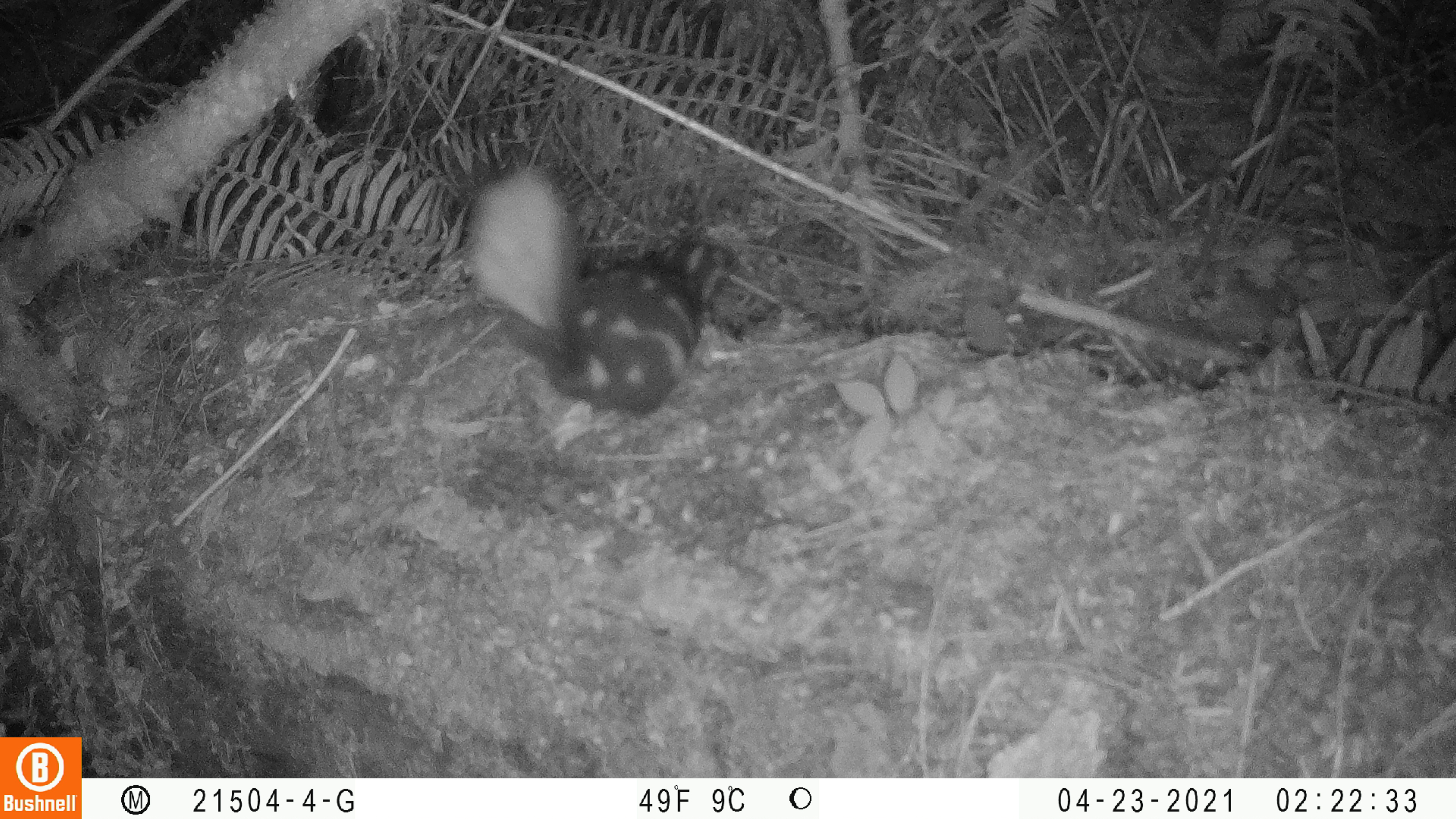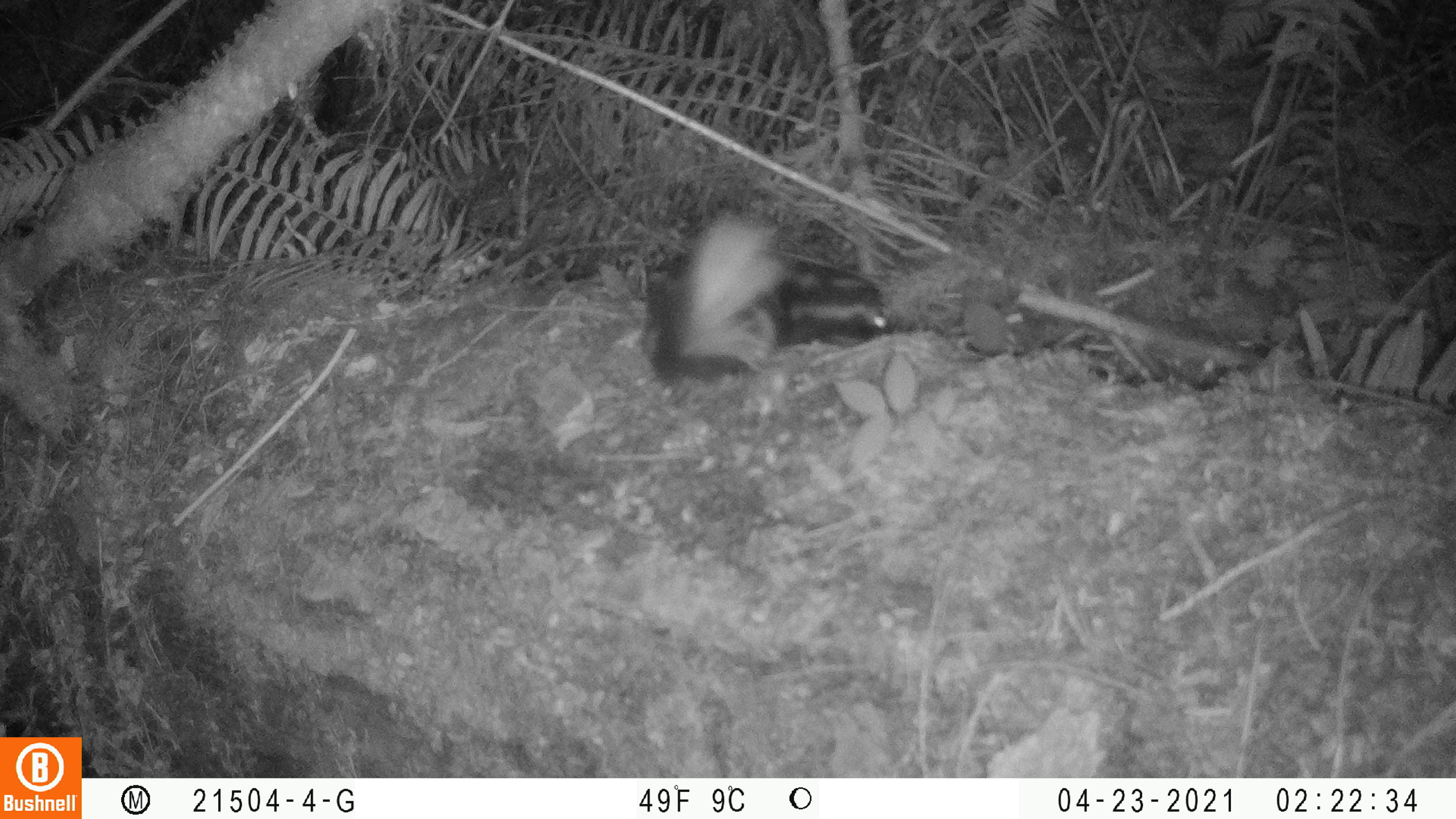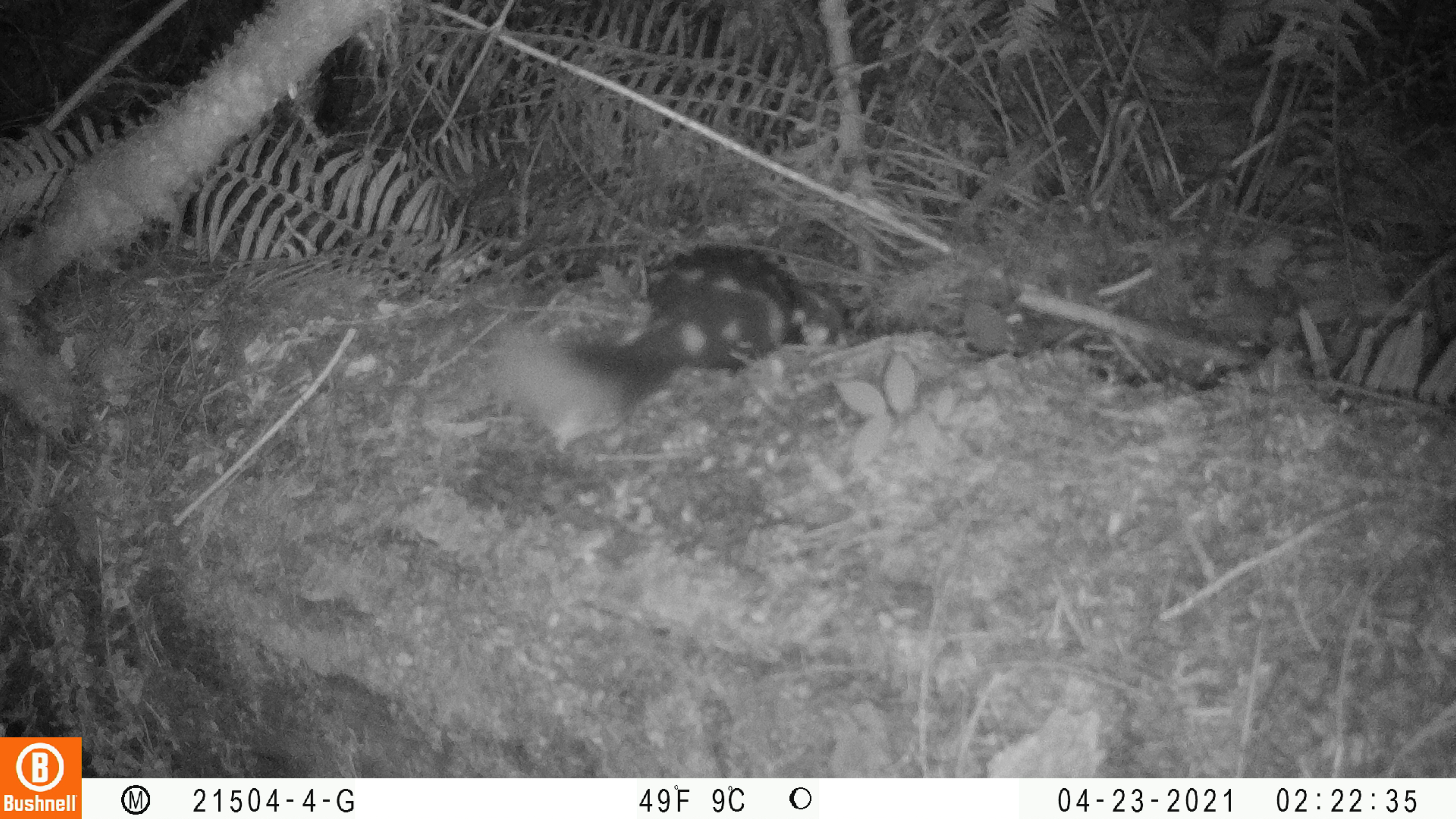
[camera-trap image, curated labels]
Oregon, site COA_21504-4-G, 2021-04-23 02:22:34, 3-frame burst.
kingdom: Animalia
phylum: Chordata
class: Mammalia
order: Carnivora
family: Mephitidae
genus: Spilogale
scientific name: Spilogale gracilis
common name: western spotted skunk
Western spotted skunk (Spilogale gracilis).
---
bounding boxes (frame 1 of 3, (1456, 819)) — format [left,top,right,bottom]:
western spotted skunk: [474,160,743,416]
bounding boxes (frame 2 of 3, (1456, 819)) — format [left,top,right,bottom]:
western spotted skunk: [637,199,894,392]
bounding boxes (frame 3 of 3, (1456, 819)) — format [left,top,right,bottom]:
western spotted skunk: [485,235,870,434]